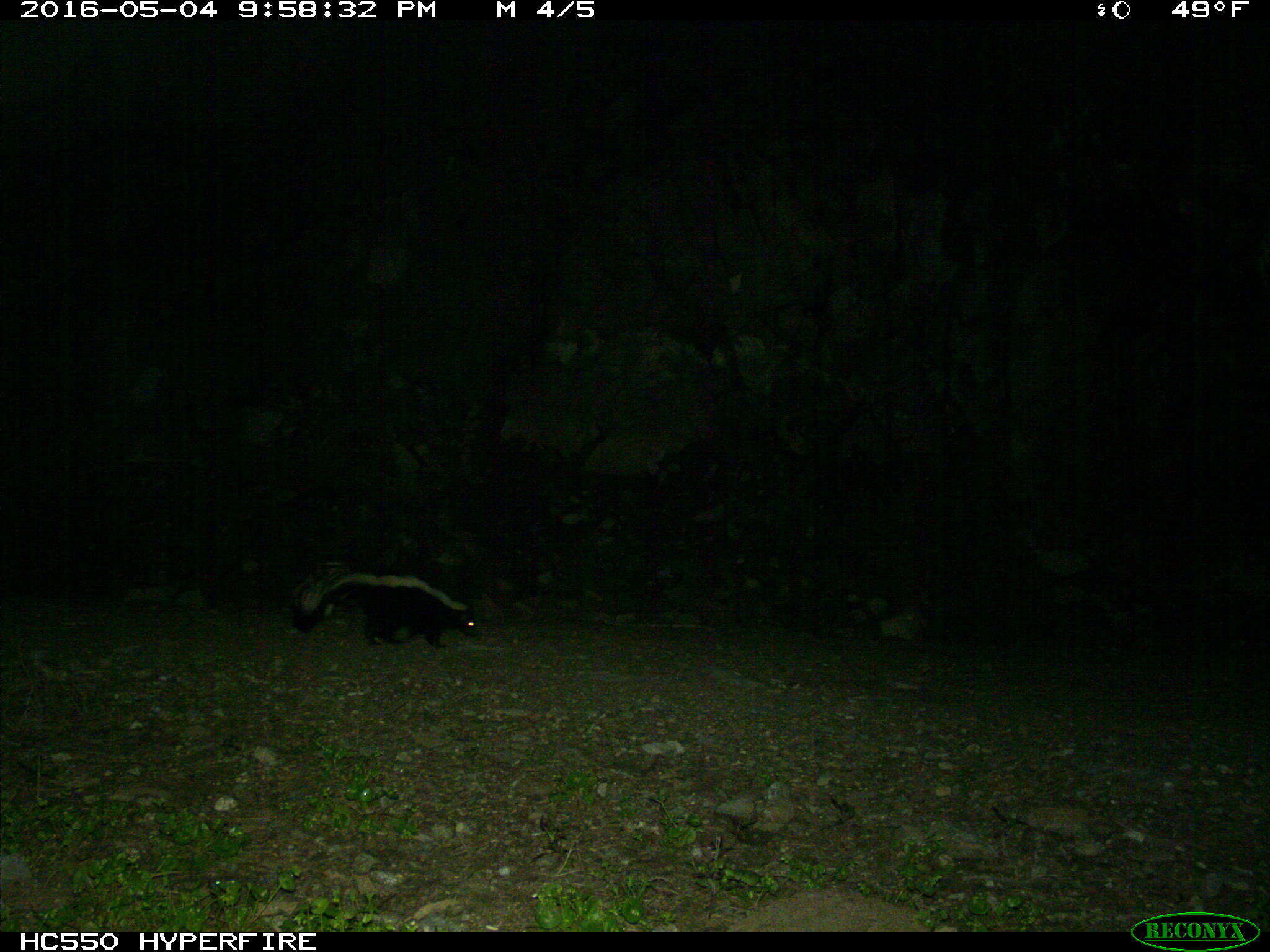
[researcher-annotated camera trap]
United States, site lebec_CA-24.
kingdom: Animalia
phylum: Chordata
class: Mammalia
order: Carnivora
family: Mephitidae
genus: Mephitis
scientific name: Mephitis mephitis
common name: striped skunk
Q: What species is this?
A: Mephitis mephitis (striped skunk).